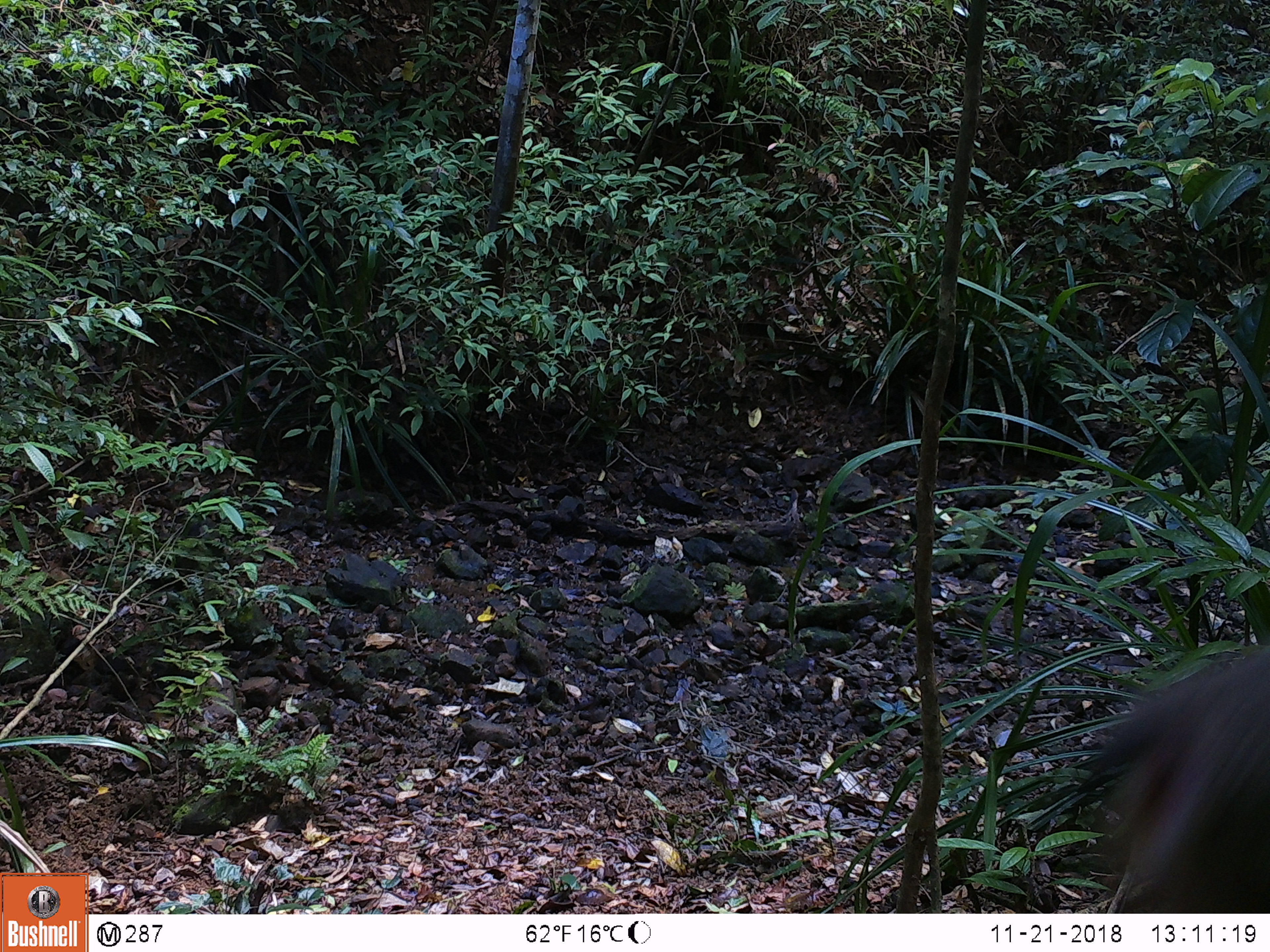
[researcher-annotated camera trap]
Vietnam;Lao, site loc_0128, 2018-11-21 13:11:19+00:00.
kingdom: Animalia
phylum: Chordata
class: Mammalia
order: Primates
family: Cercopithecidae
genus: Macaca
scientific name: Macaca nemestrina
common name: pig-tailed macaque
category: pig tailed macaque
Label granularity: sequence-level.